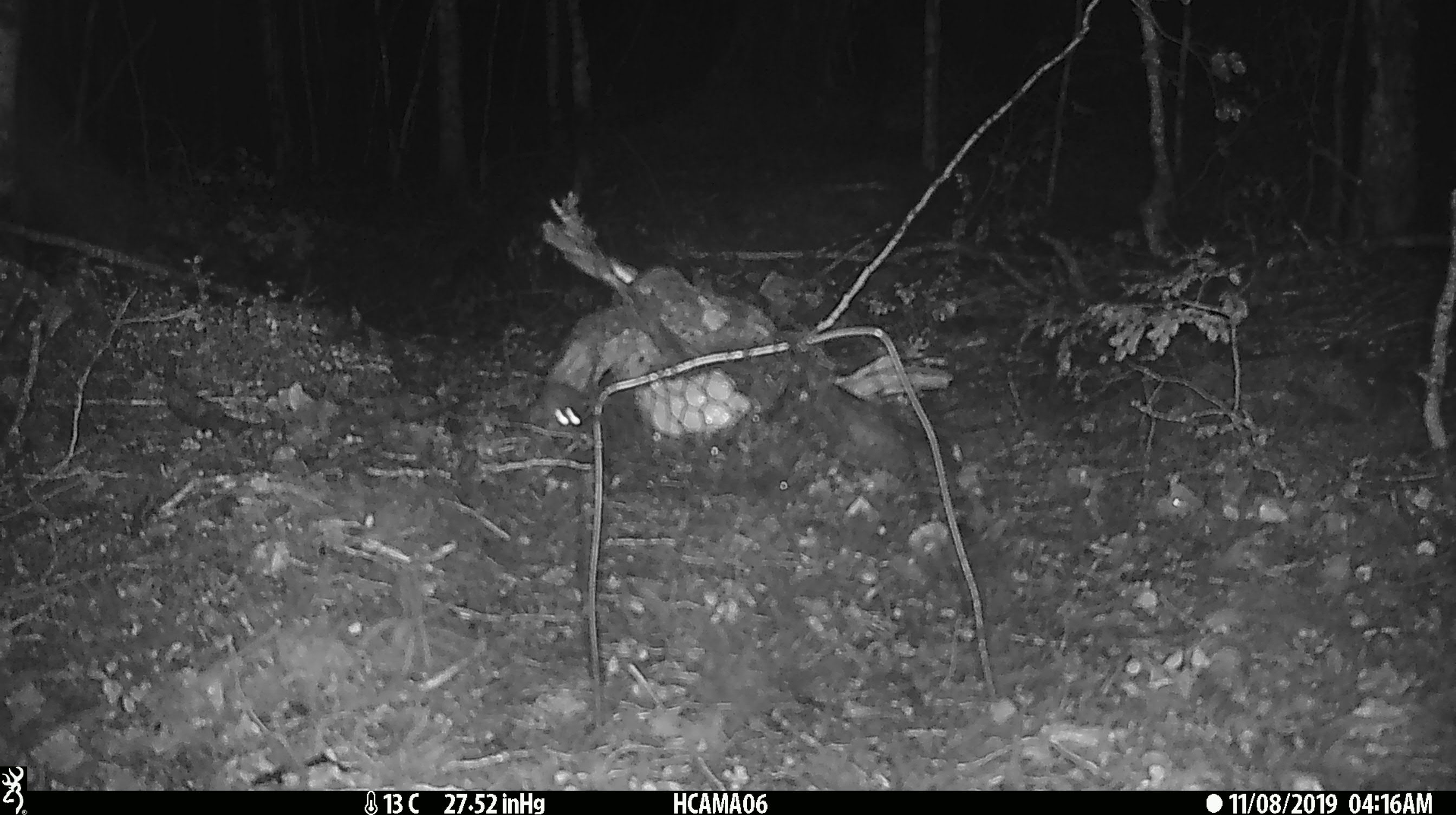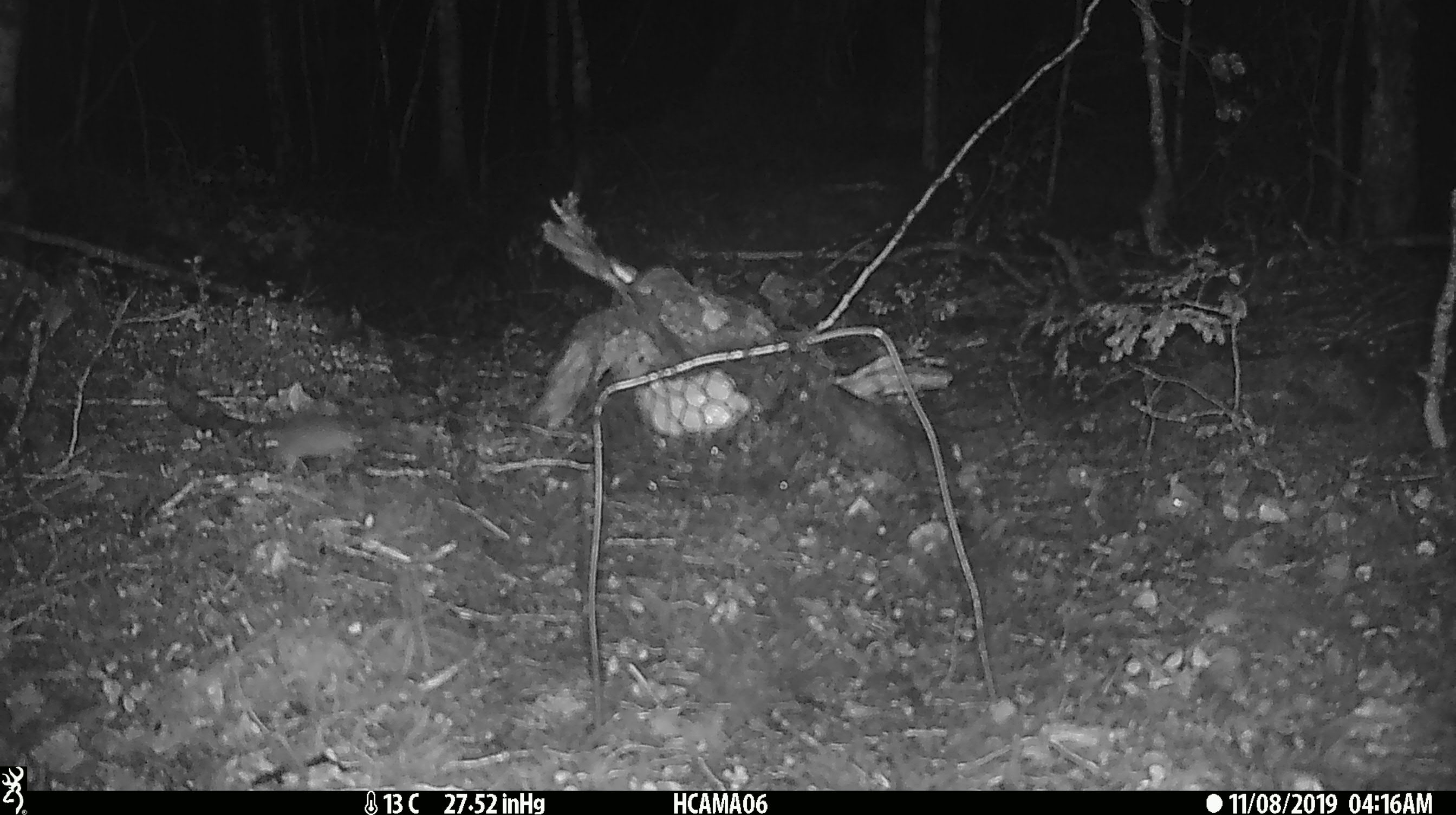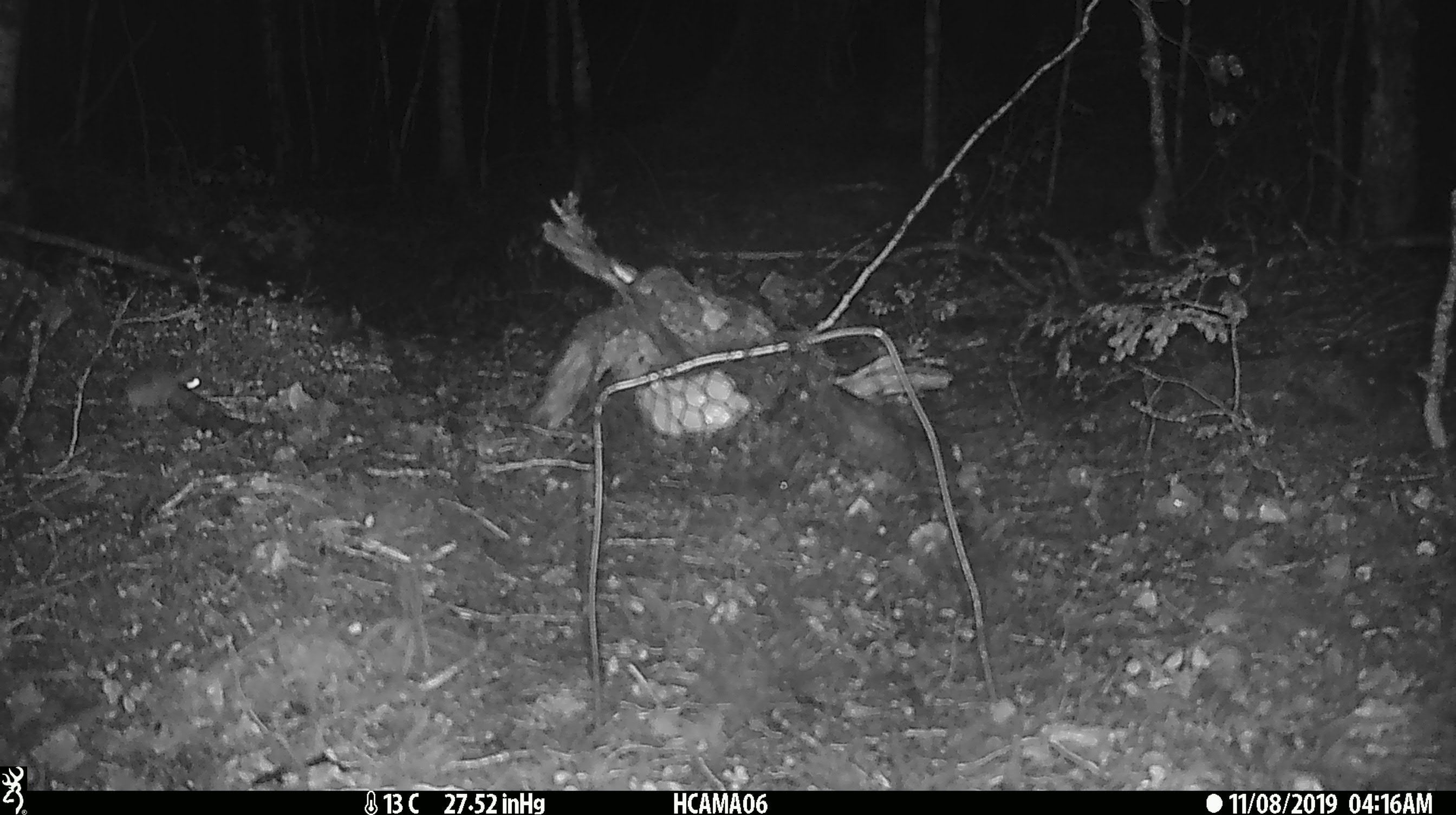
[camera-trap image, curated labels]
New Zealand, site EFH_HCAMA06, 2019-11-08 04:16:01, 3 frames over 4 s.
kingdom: Animalia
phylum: Chordata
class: Mammalia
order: Rodentia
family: Muridae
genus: Mus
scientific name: Mus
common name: mouse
Mouse (Mus).